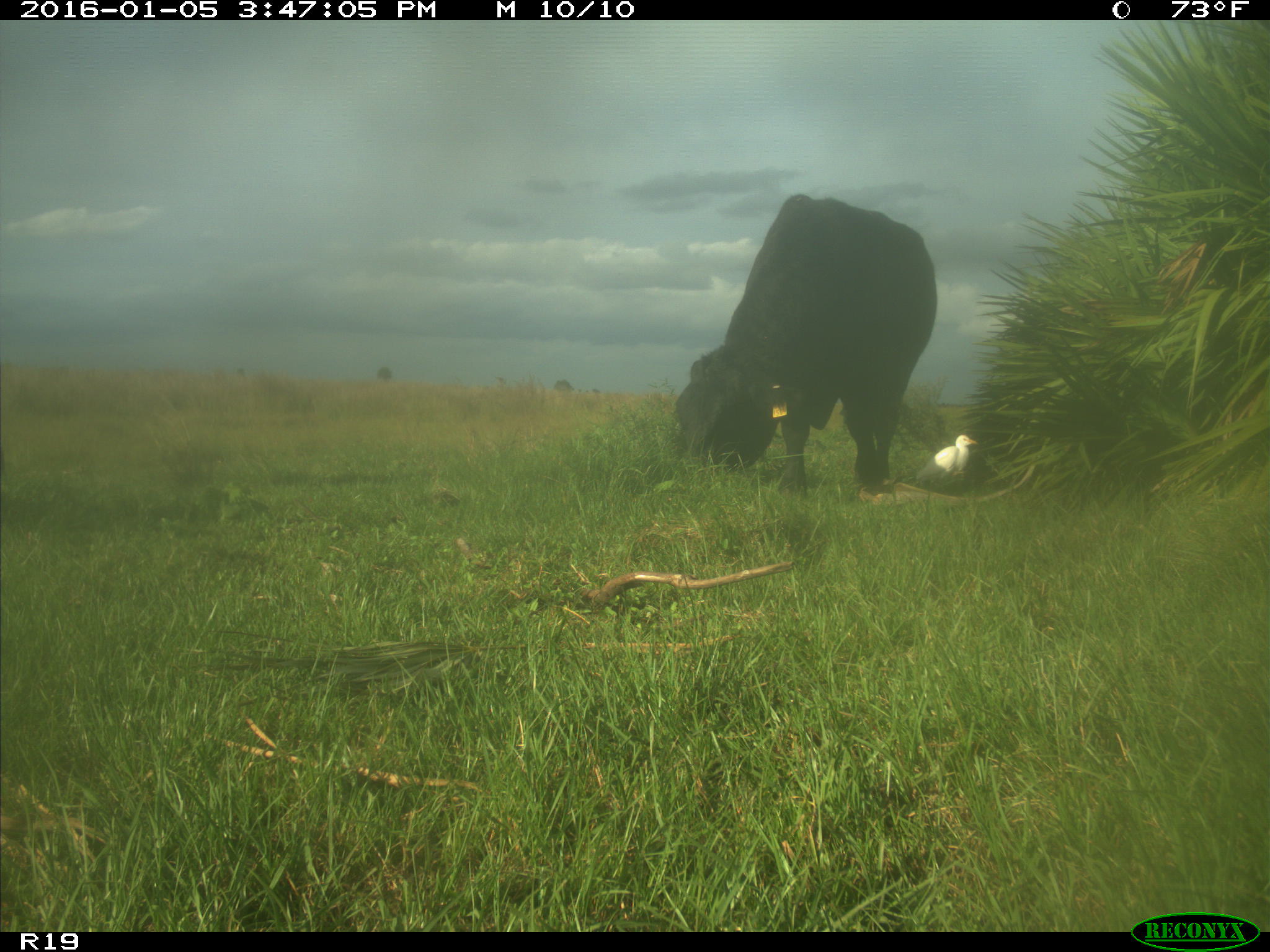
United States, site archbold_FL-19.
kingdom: Animalia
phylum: Chordata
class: Mammalia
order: Artiodactyla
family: Bovidae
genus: Bos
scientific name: Bos taurus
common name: domestic cow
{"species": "Bos taurus (domestic cow)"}